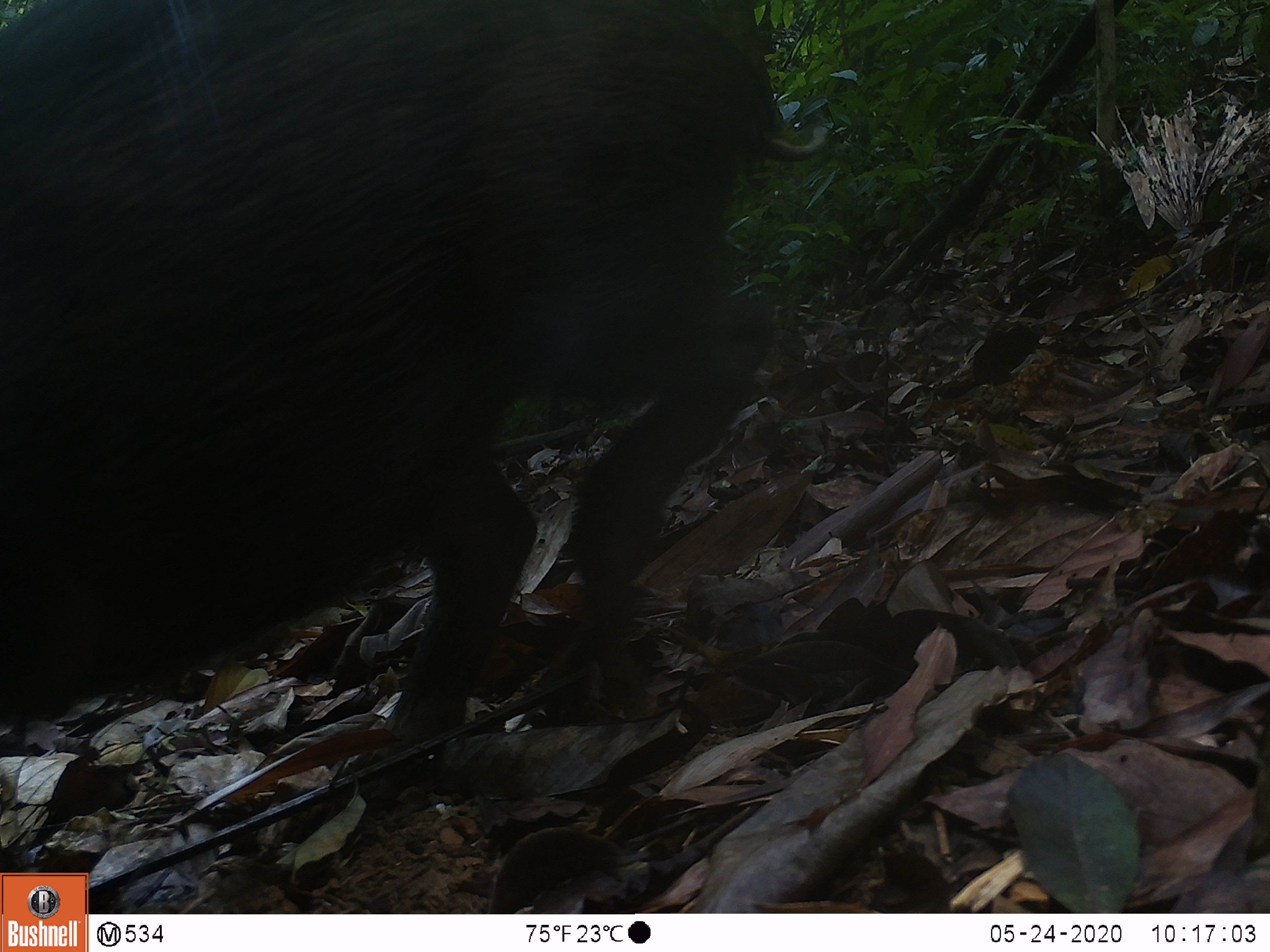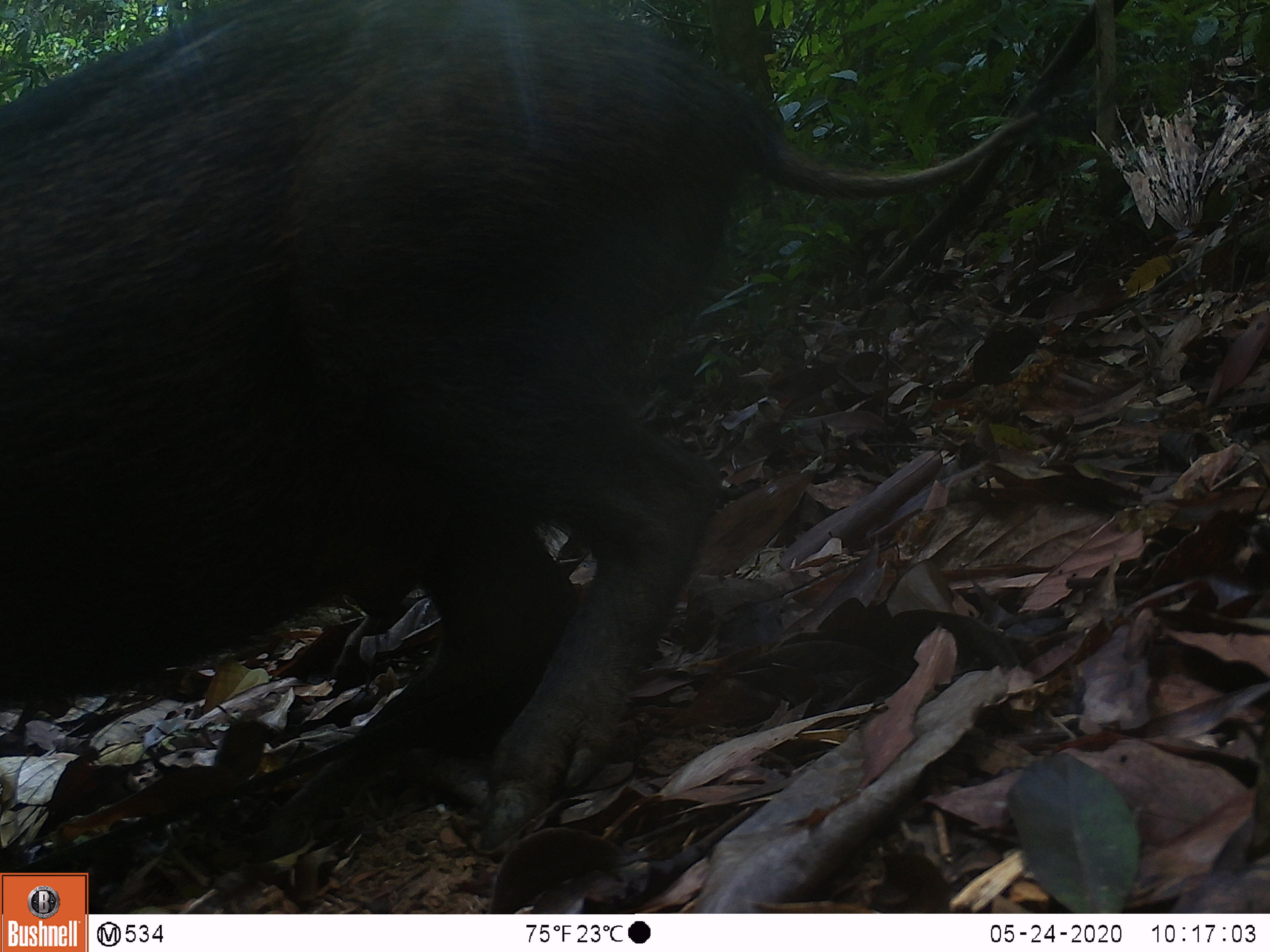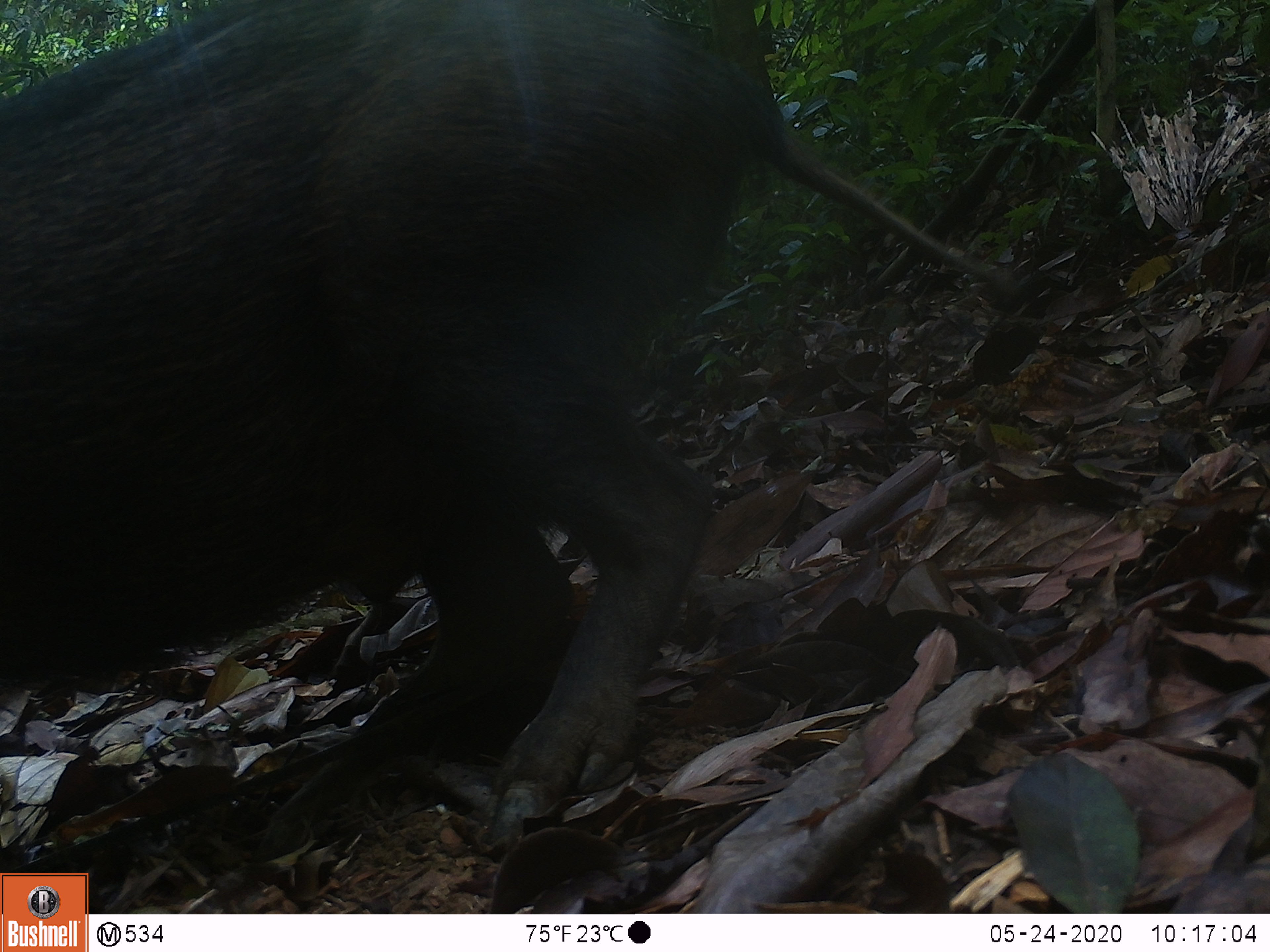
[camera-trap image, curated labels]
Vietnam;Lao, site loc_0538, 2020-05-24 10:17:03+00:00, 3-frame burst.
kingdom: Animalia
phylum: Chordata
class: Mammalia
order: Artiodactyla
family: Suidae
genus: Sus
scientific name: Sus scrofa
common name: eurasian wild pig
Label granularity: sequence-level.